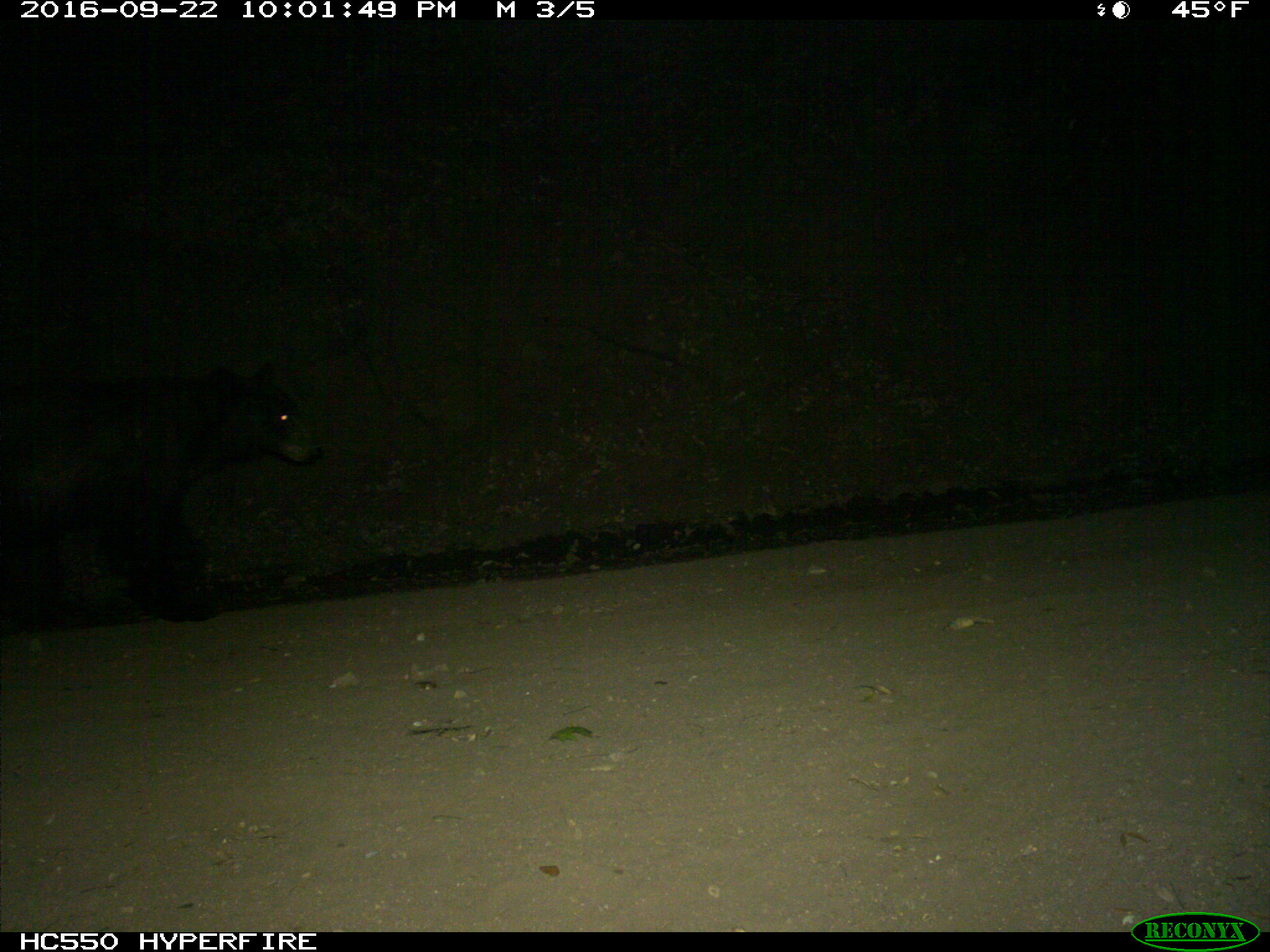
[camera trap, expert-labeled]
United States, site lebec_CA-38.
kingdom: Animalia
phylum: Chordata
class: Mammalia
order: Carnivora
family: Ursidae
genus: Ursus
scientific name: Ursus americanus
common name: american black bear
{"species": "Ursus americanus (american black bear)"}